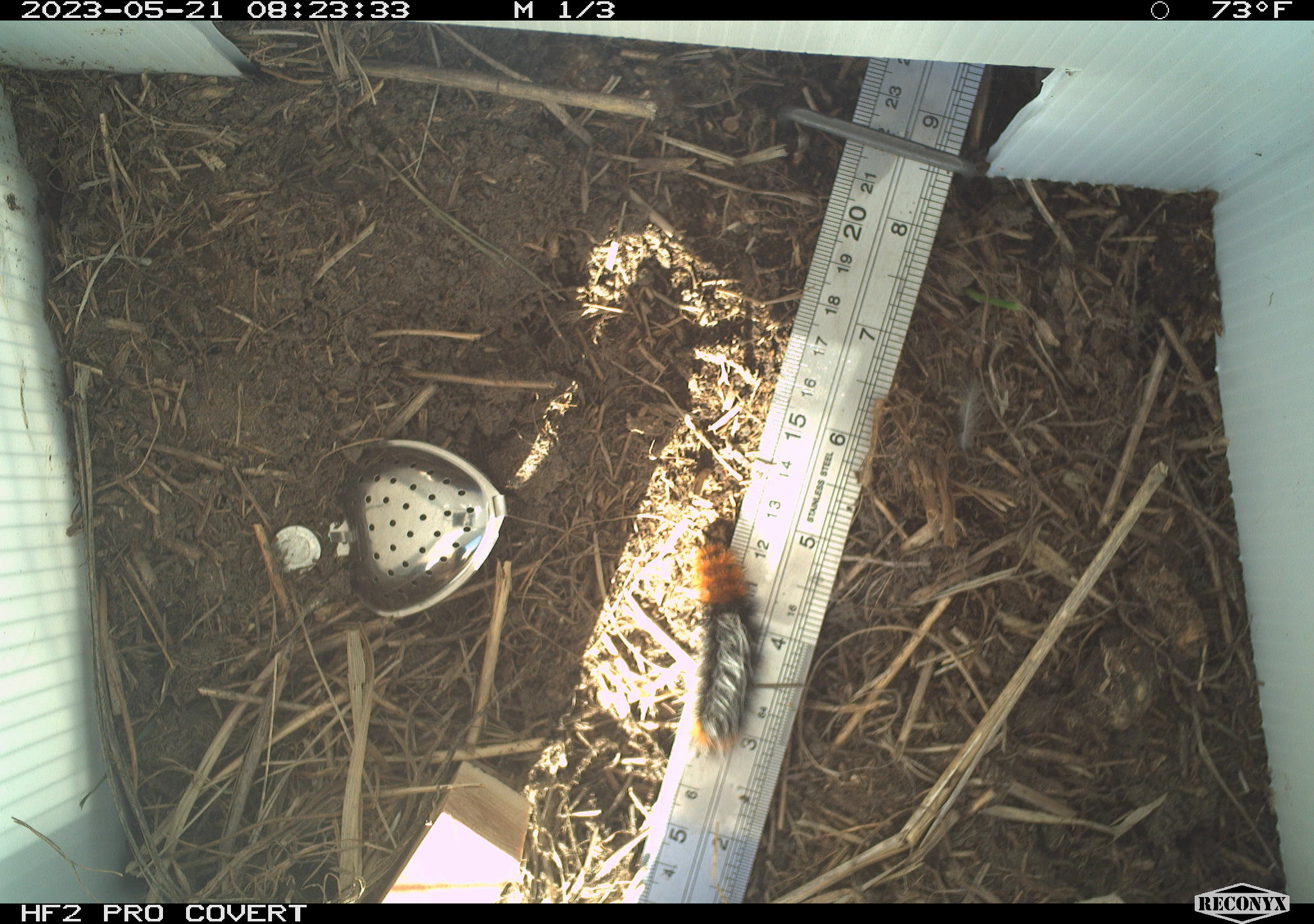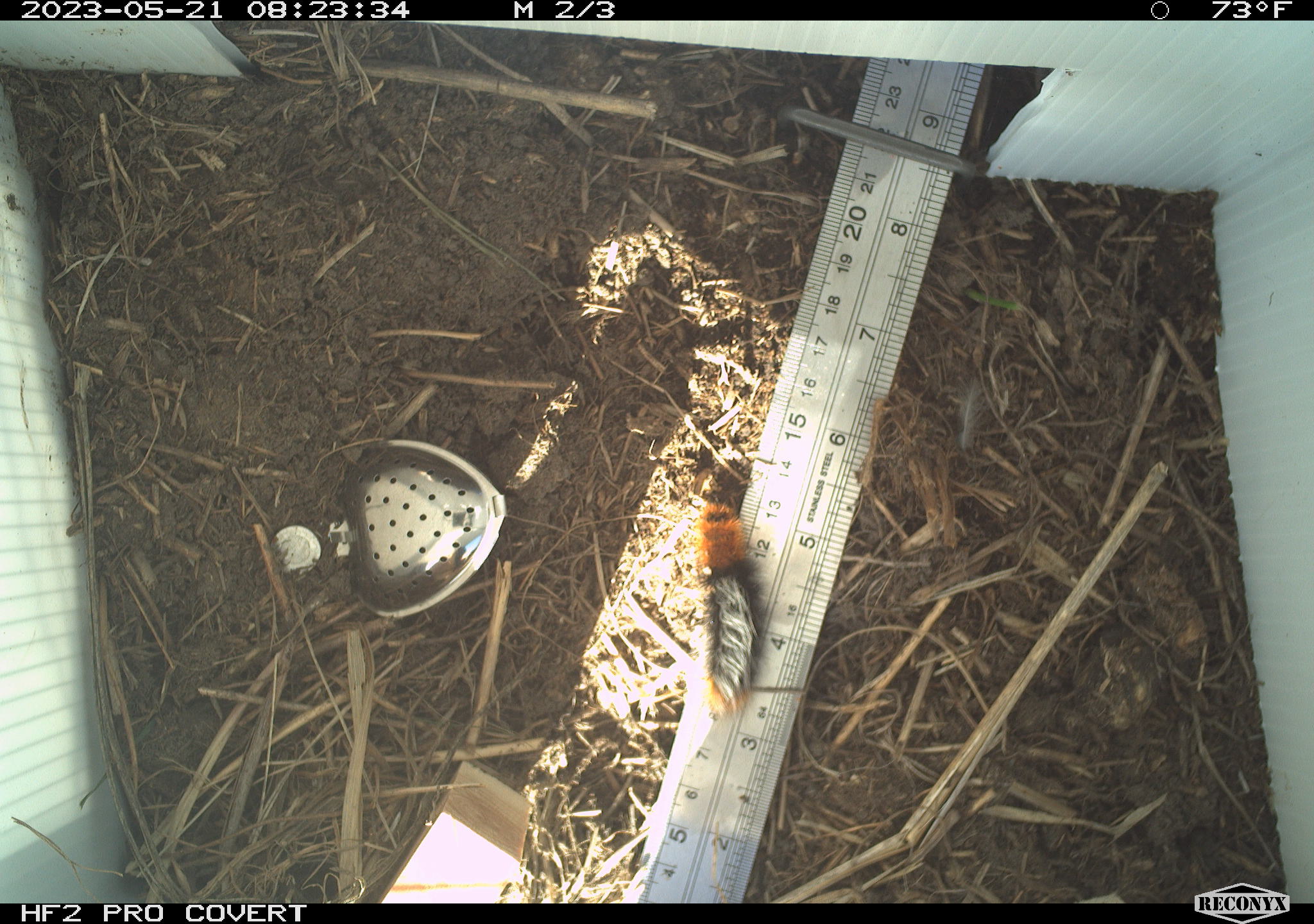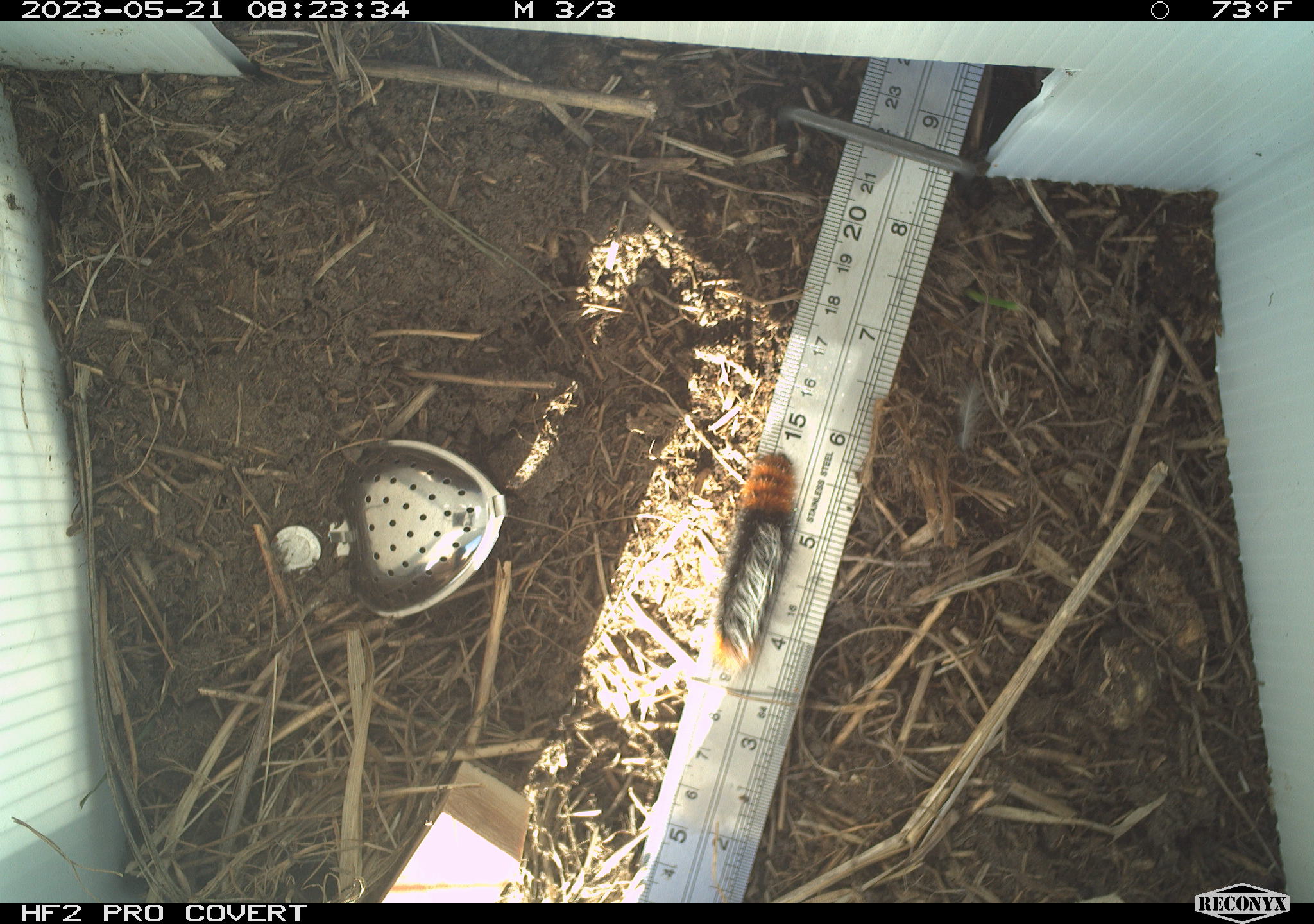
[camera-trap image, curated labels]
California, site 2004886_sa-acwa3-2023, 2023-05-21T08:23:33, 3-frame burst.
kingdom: Animalia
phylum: Arthropoda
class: Insecta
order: Lepidoptera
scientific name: Lepidoptera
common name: butterflies and moths